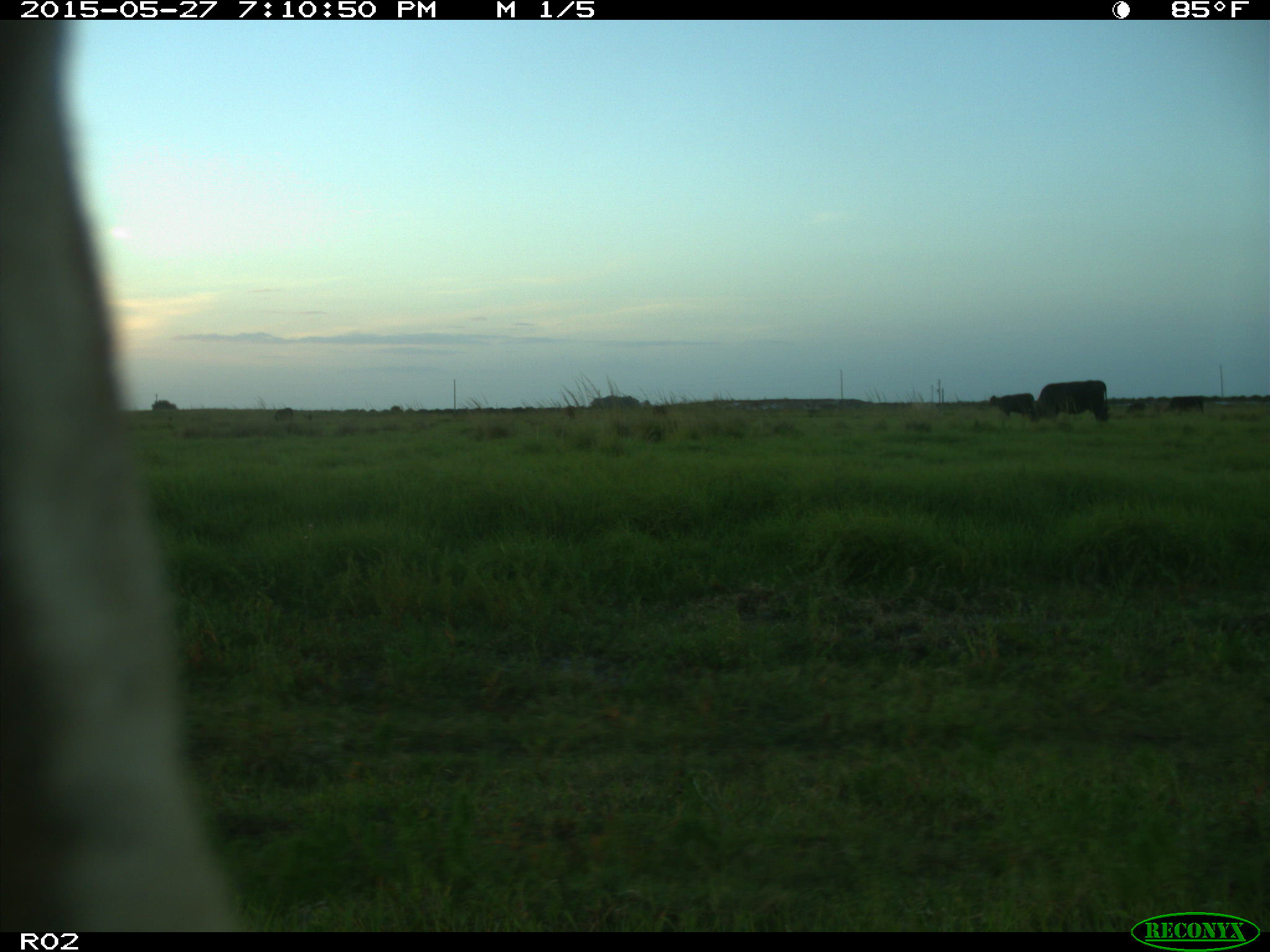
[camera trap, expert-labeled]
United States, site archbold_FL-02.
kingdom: Animalia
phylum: Chordata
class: Mammalia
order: Artiodactyla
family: Bovidae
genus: Bos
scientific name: Bos taurus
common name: domestic cow